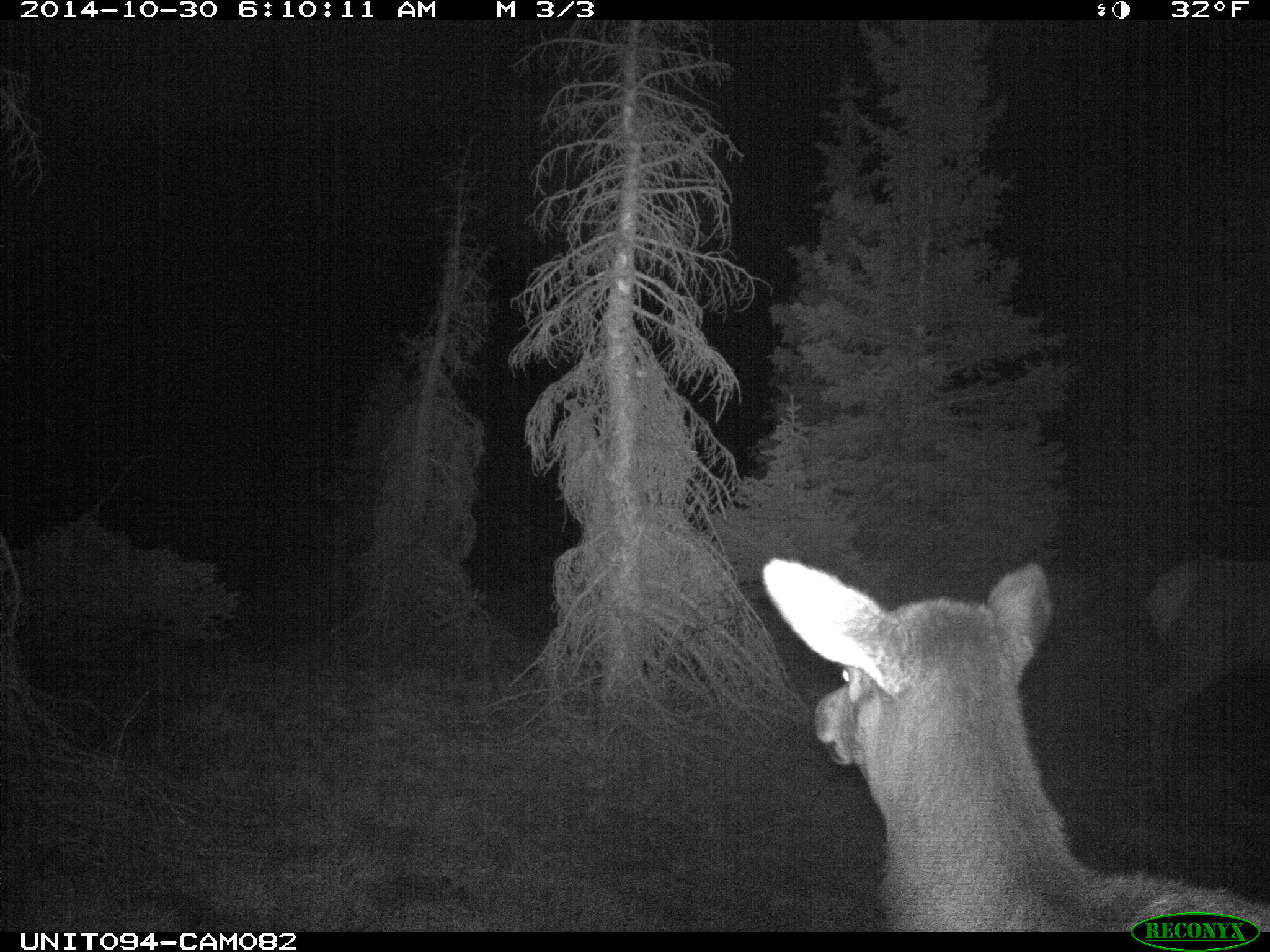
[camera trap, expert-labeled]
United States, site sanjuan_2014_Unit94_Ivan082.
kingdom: Animalia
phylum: Chordata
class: Mammalia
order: Artiodactyla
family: Cervidae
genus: Cervus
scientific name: Cervus elaphus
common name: red deer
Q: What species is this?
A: Cervus elaphus (red deer).